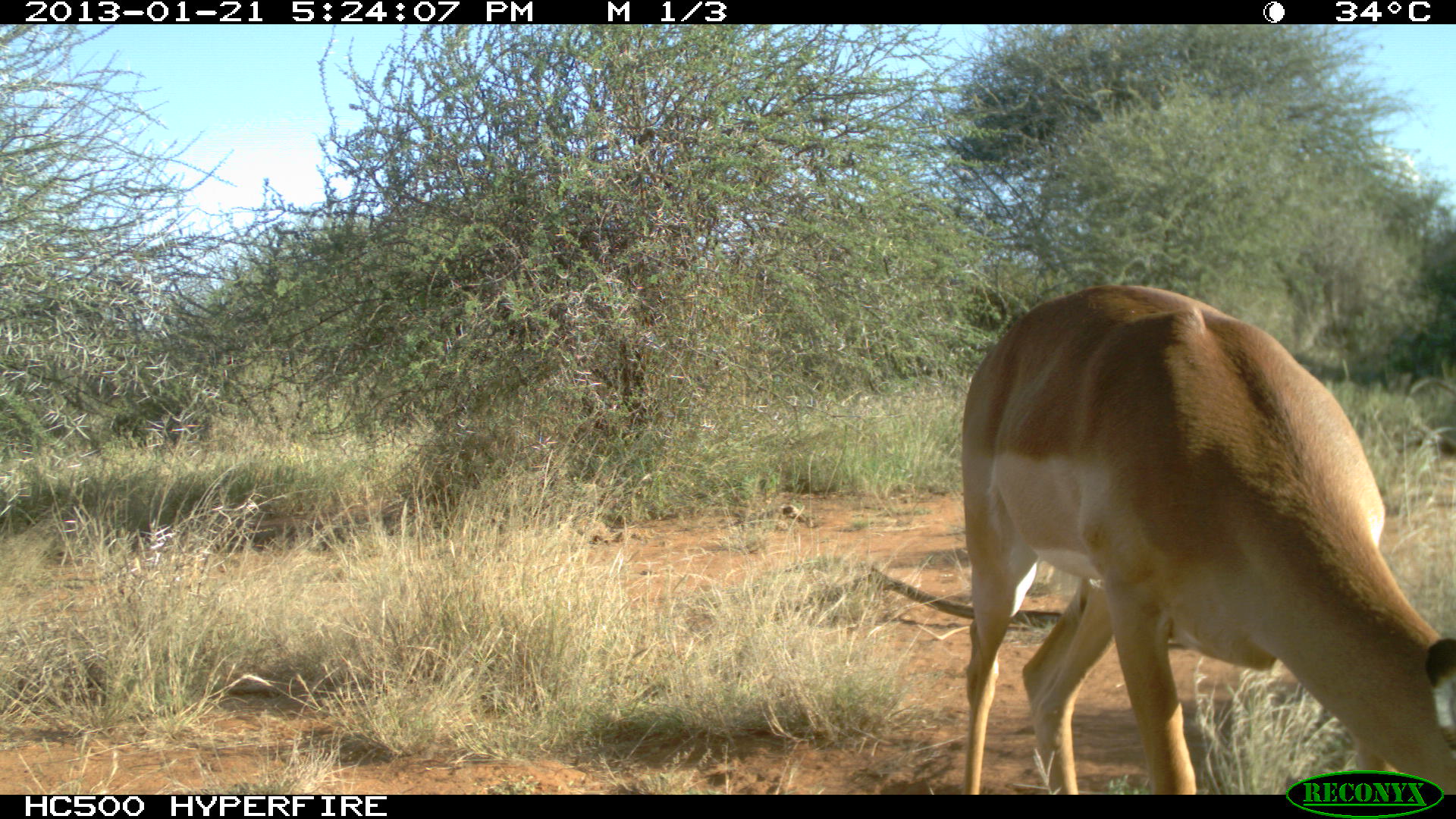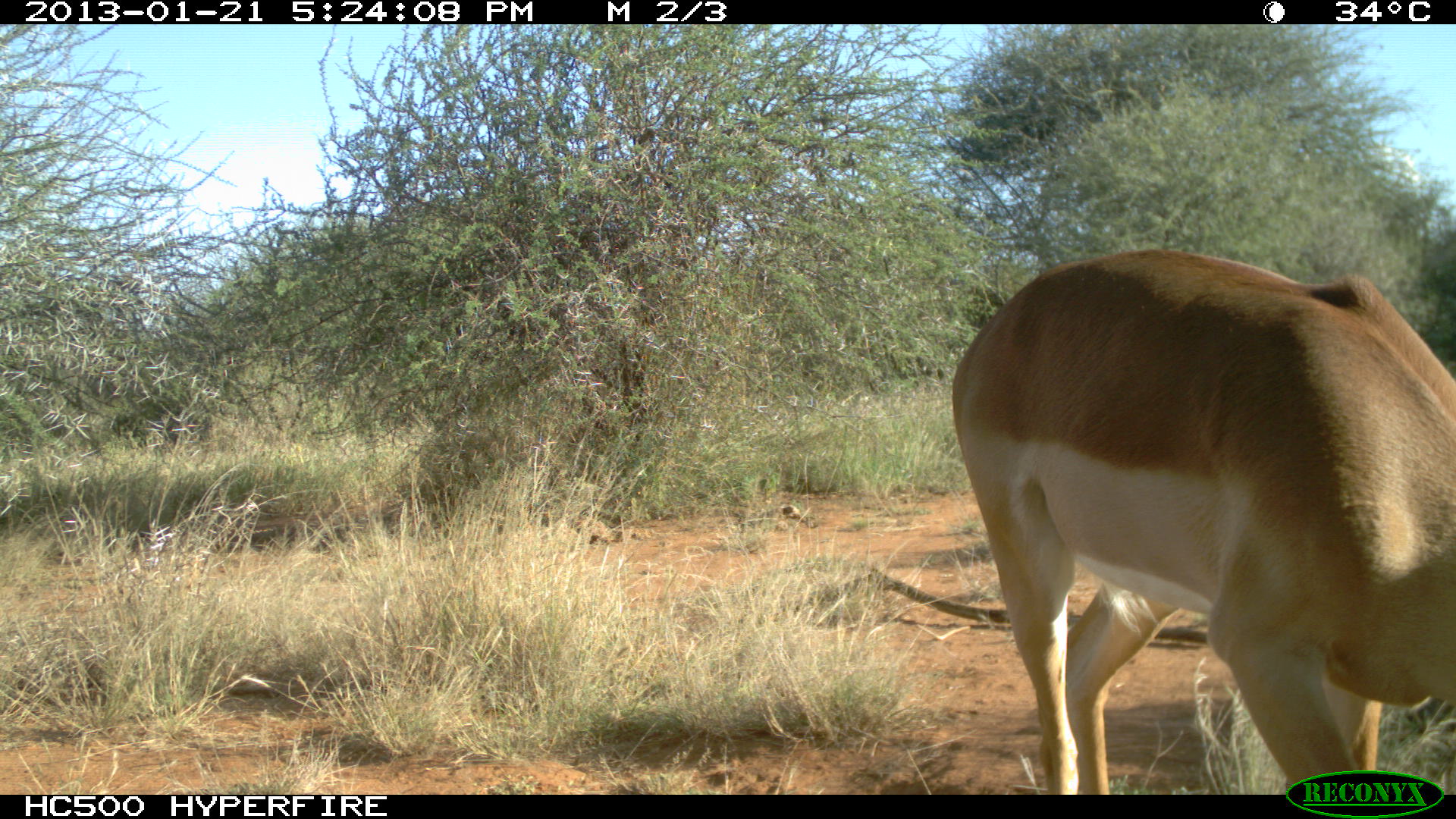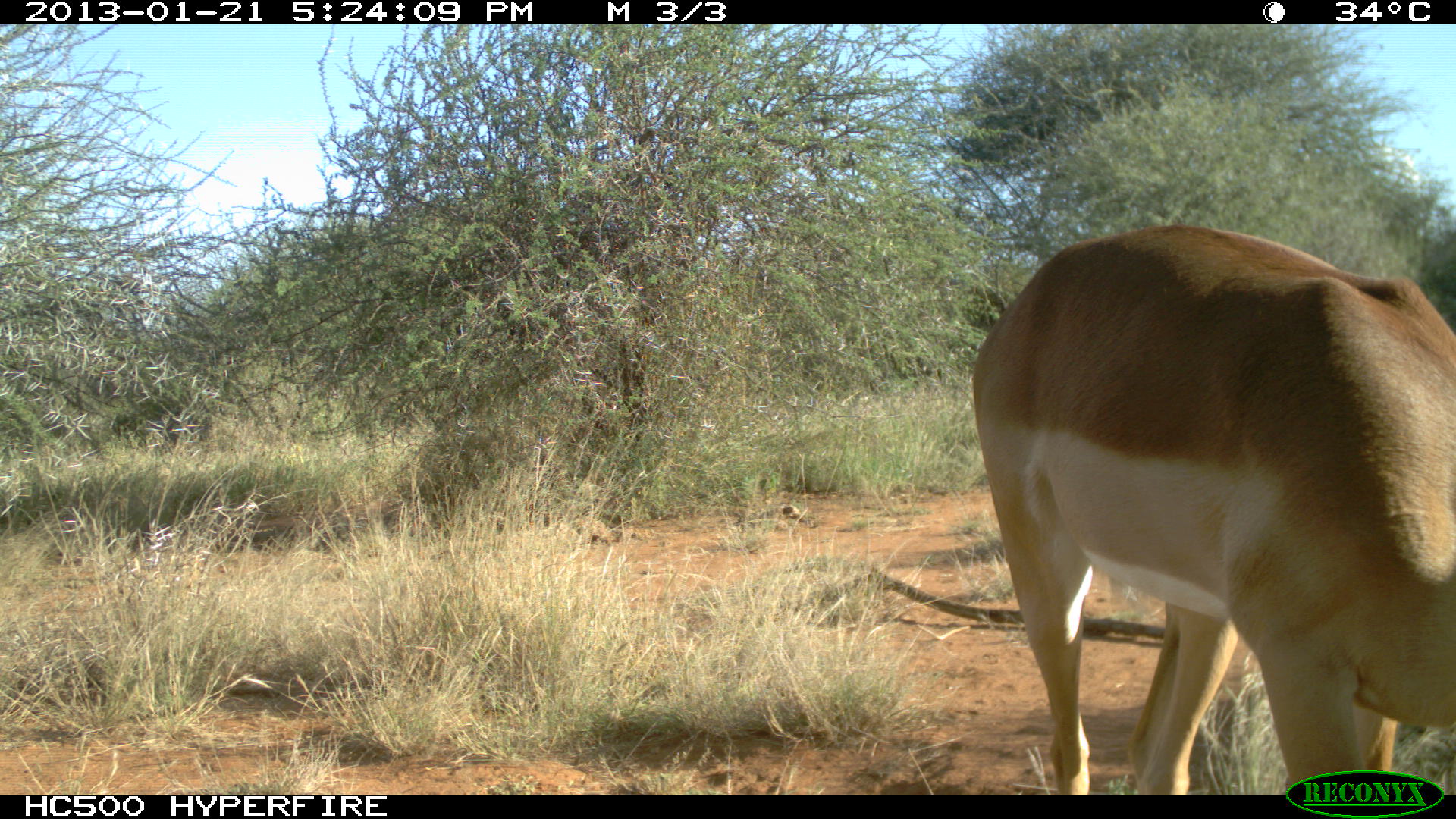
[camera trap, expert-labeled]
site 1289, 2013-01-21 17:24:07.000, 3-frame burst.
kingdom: Animalia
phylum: Chordata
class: Mammalia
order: Artiodactyla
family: Bovidae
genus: Aepyceros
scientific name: Aepyceros melampus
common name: impala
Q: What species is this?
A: Aepyceros melampus (impala).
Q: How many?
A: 1.